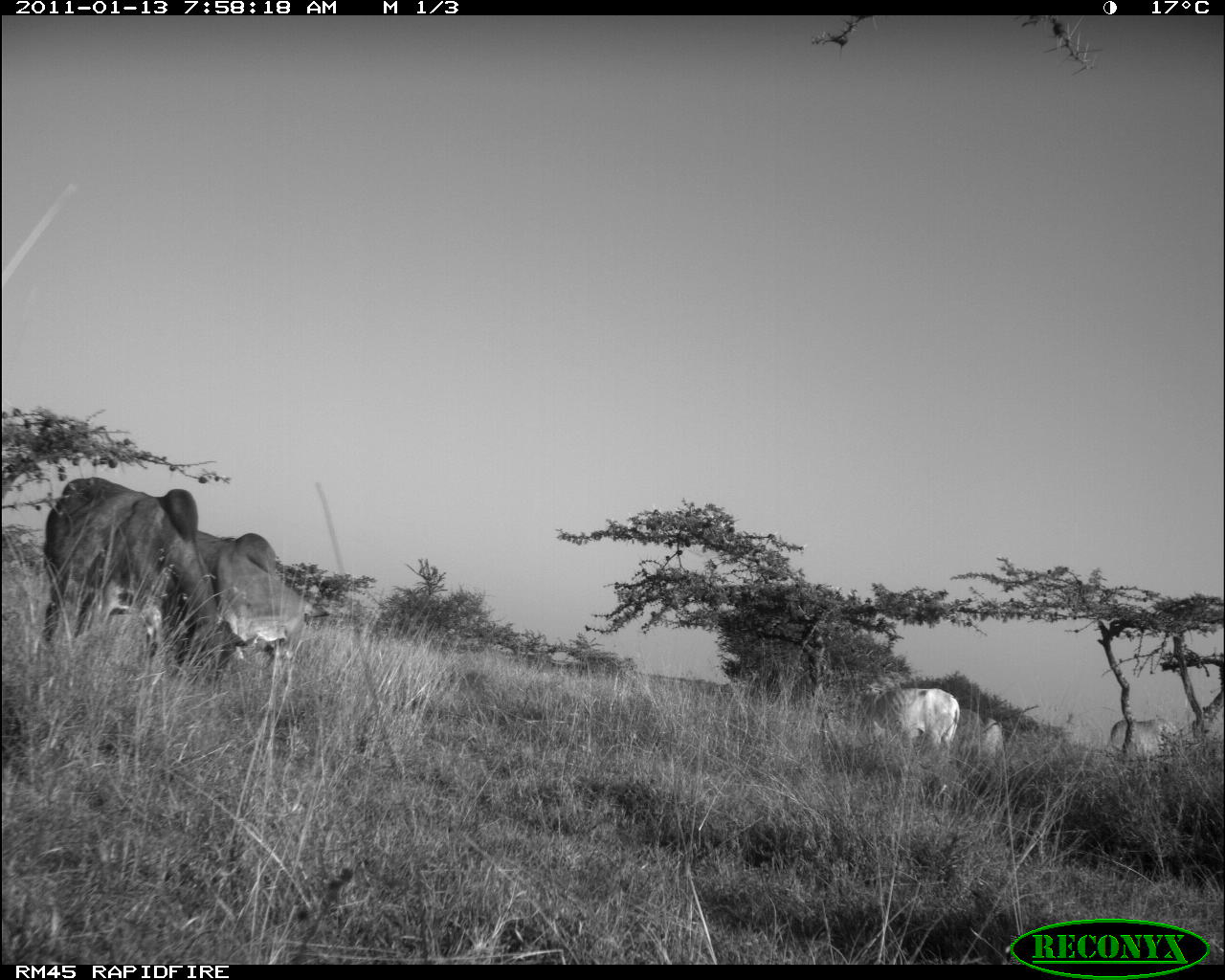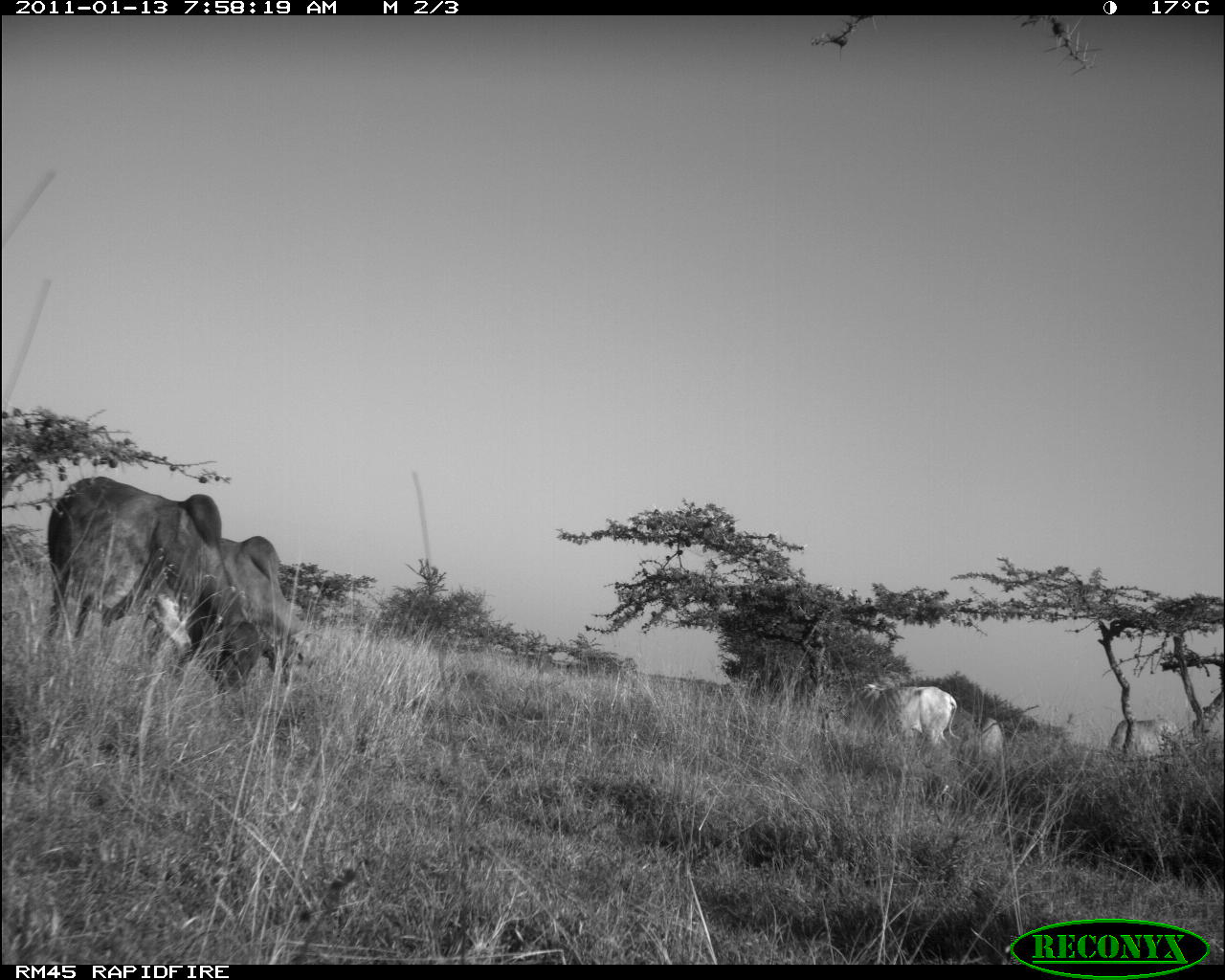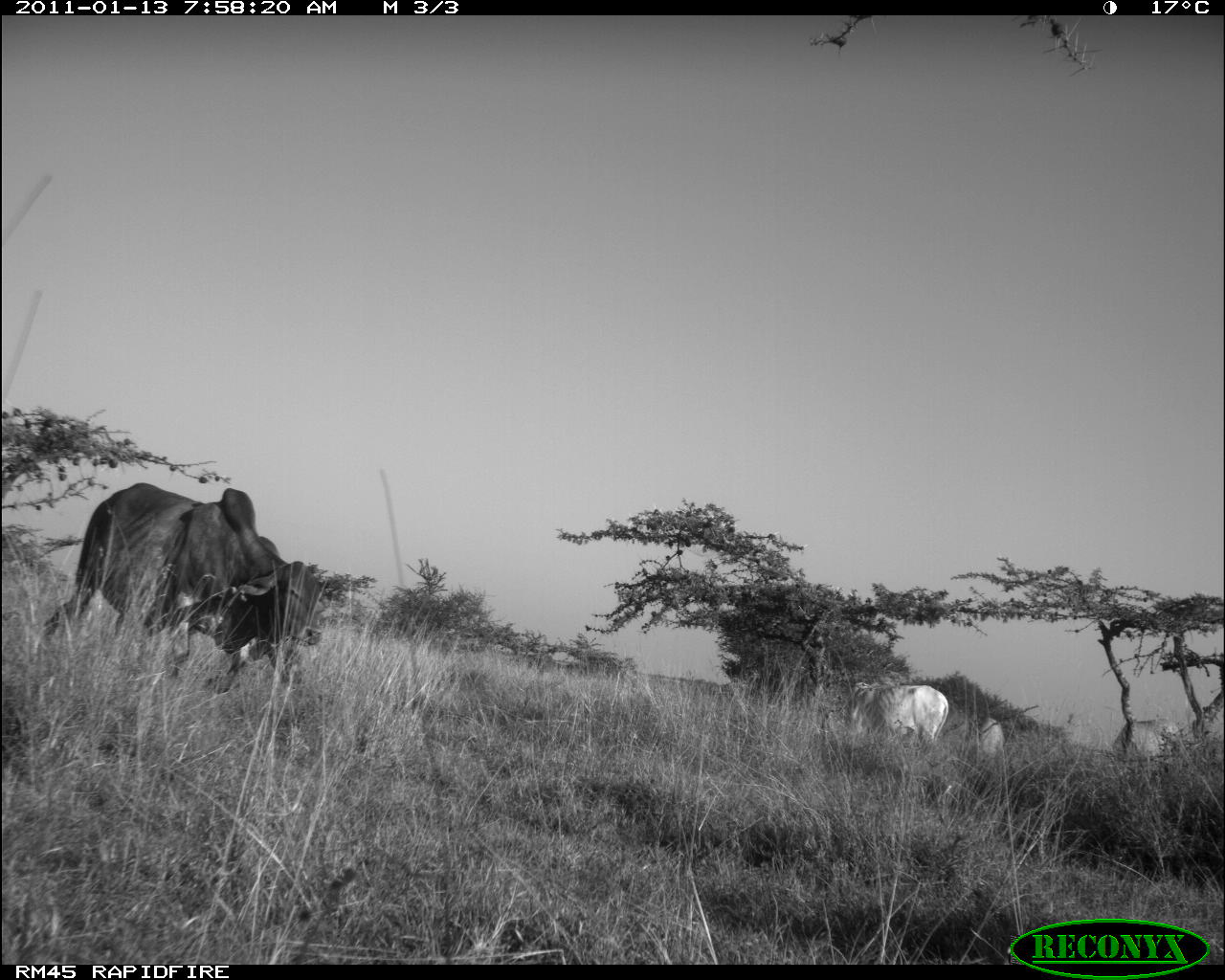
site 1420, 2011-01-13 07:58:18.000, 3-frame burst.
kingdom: Animalia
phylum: Chordata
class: Mammalia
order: Artiodactyla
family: Bovidae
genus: Bos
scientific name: Bos taurus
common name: domestic cattle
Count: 5.